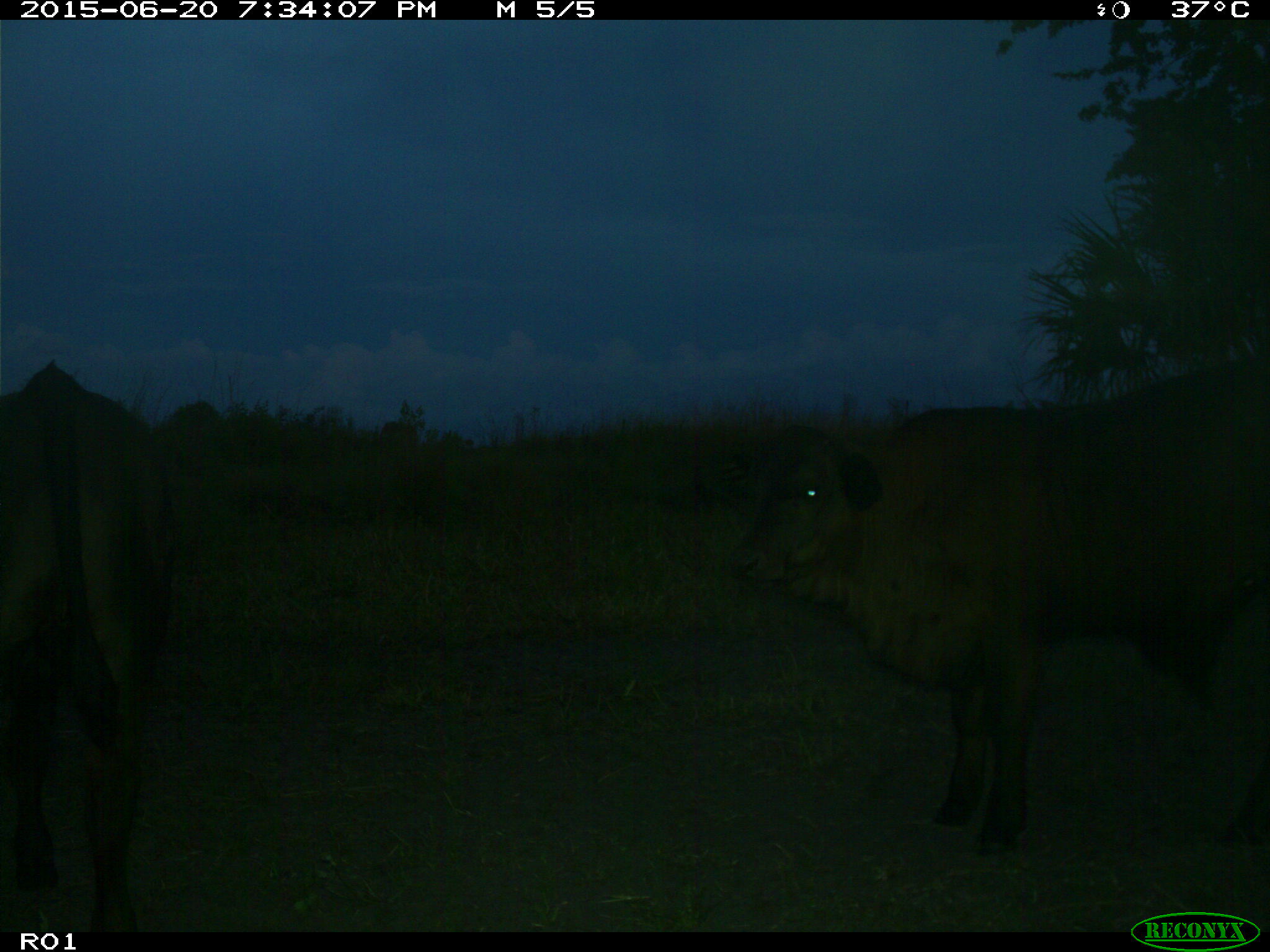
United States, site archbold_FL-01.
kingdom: Animalia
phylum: Chordata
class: Mammalia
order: Artiodactyla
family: Bovidae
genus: Bos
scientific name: Bos taurus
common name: domestic cow